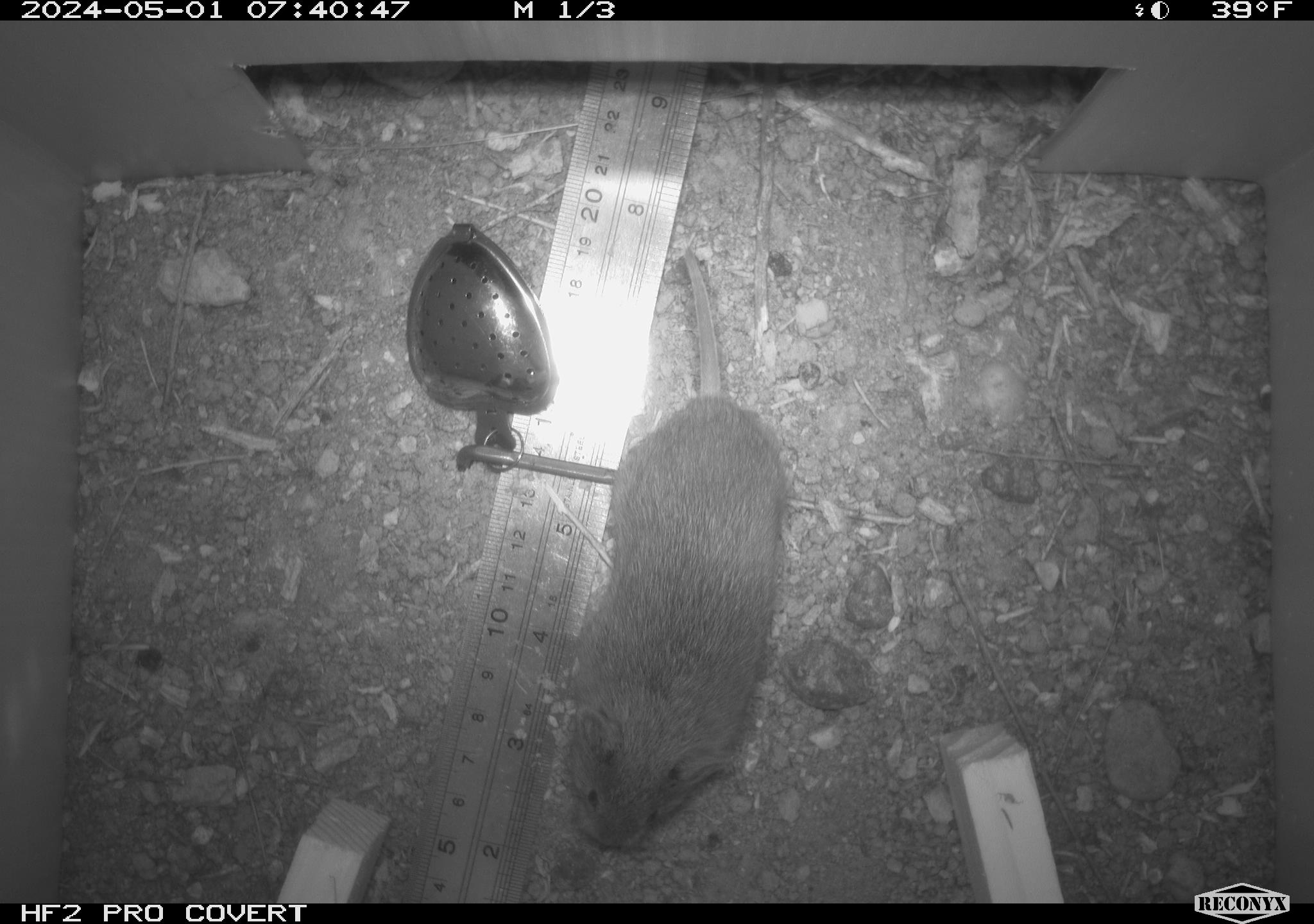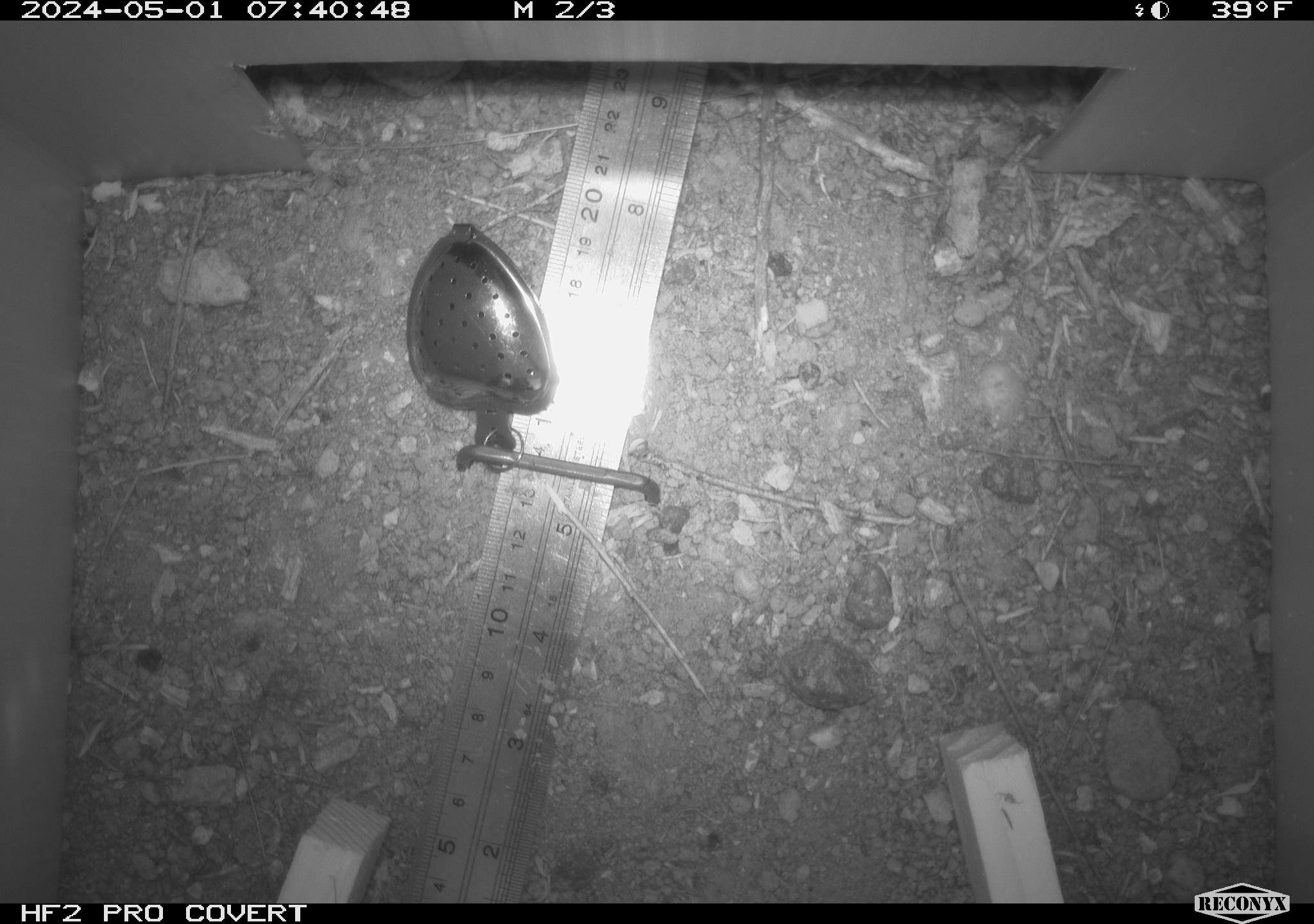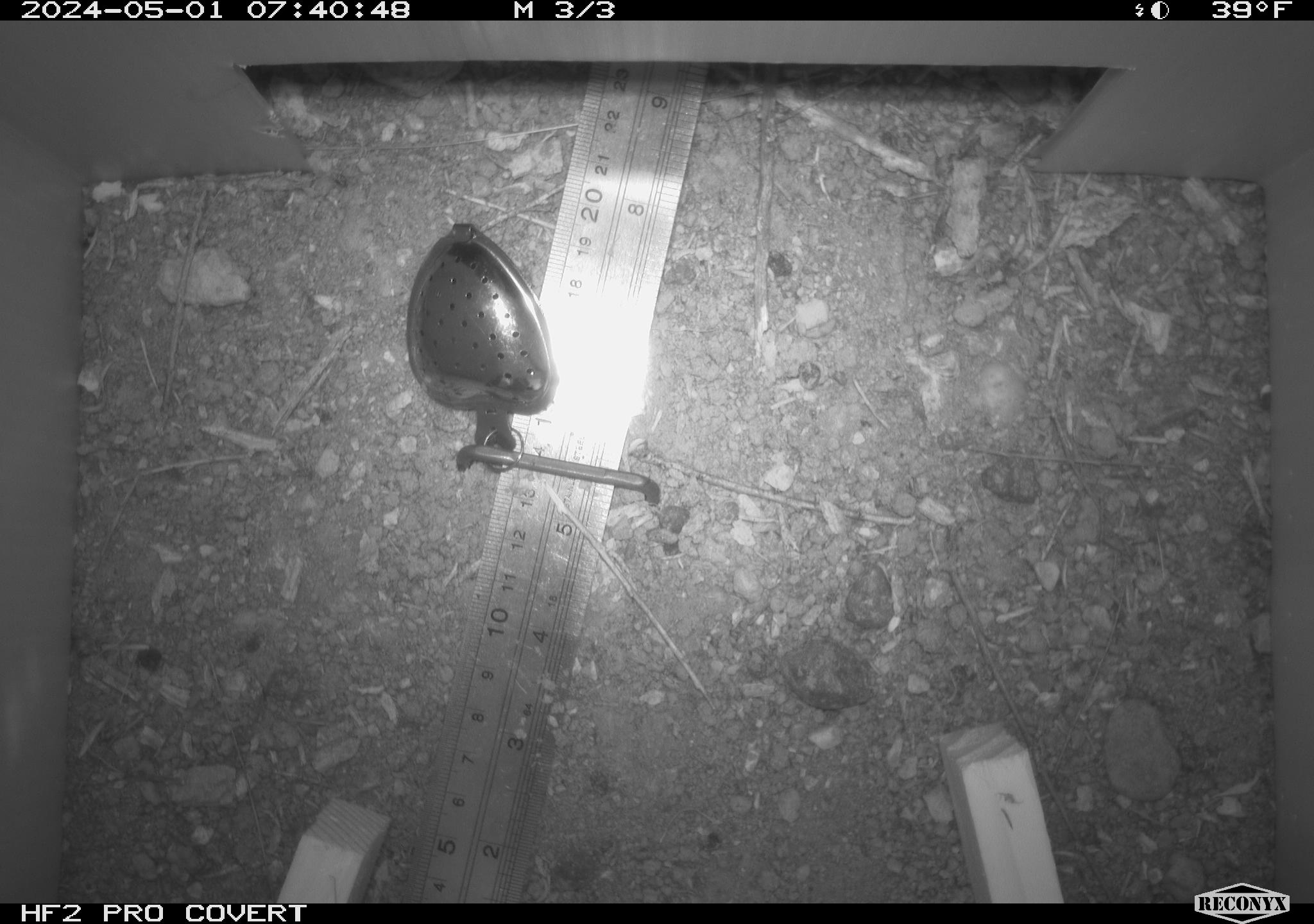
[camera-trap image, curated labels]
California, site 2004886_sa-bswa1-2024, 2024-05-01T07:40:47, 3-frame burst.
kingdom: Animalia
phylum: Chordata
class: Mammalia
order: Rodentia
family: Cricetidae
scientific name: Arvicolinae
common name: voles, lemmings, and muskrats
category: arvicolinae subfamily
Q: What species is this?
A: Arvicolinae subfamily (voles, lemmings, and muskrats) (Arvicolinae).